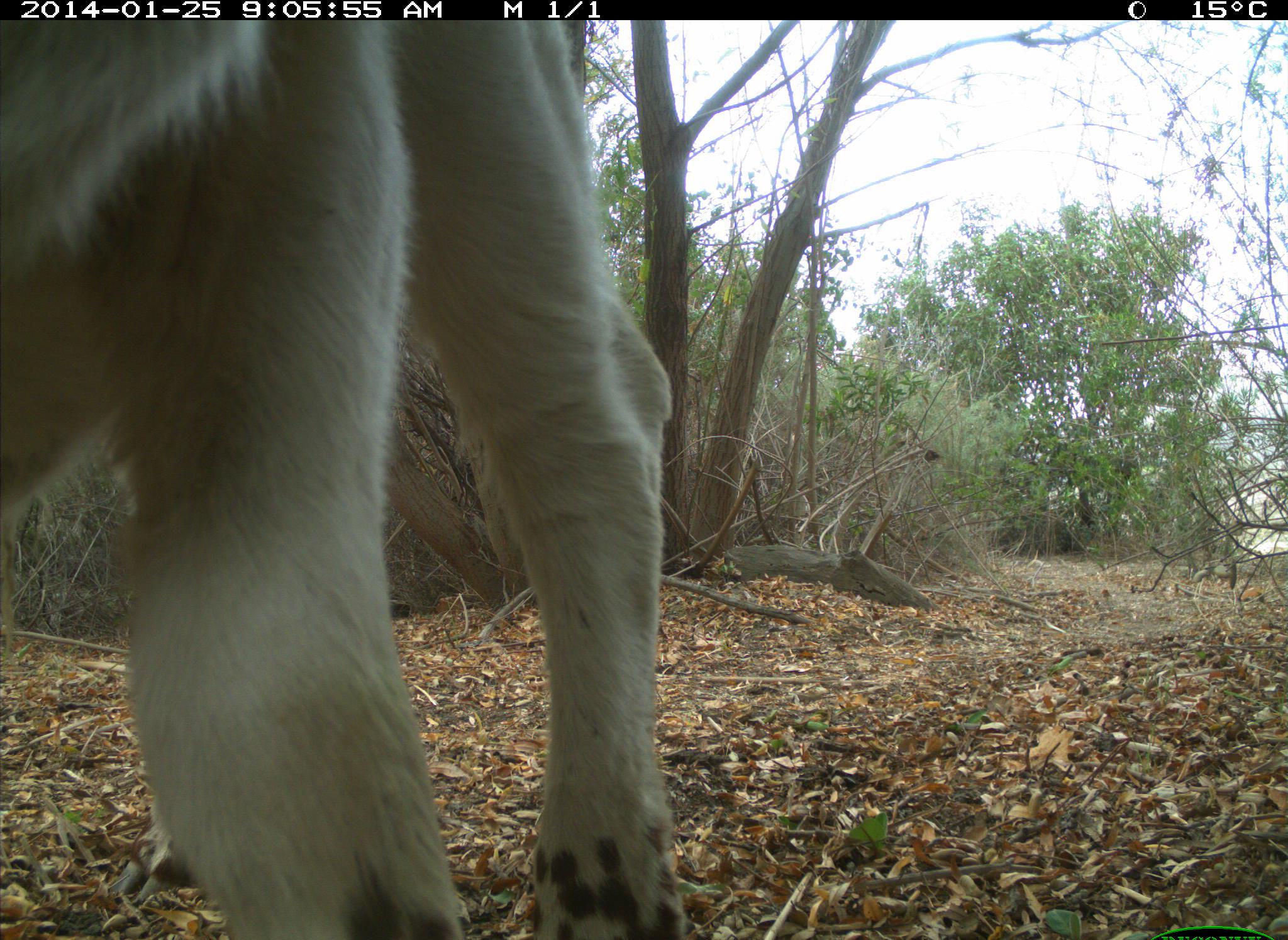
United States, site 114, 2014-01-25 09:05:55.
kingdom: Animalia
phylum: Chordata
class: Mammalia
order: Artiodactyla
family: Bovidae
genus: Bos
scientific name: Bos taurus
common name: cow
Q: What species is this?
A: Cow (Bos taurus).